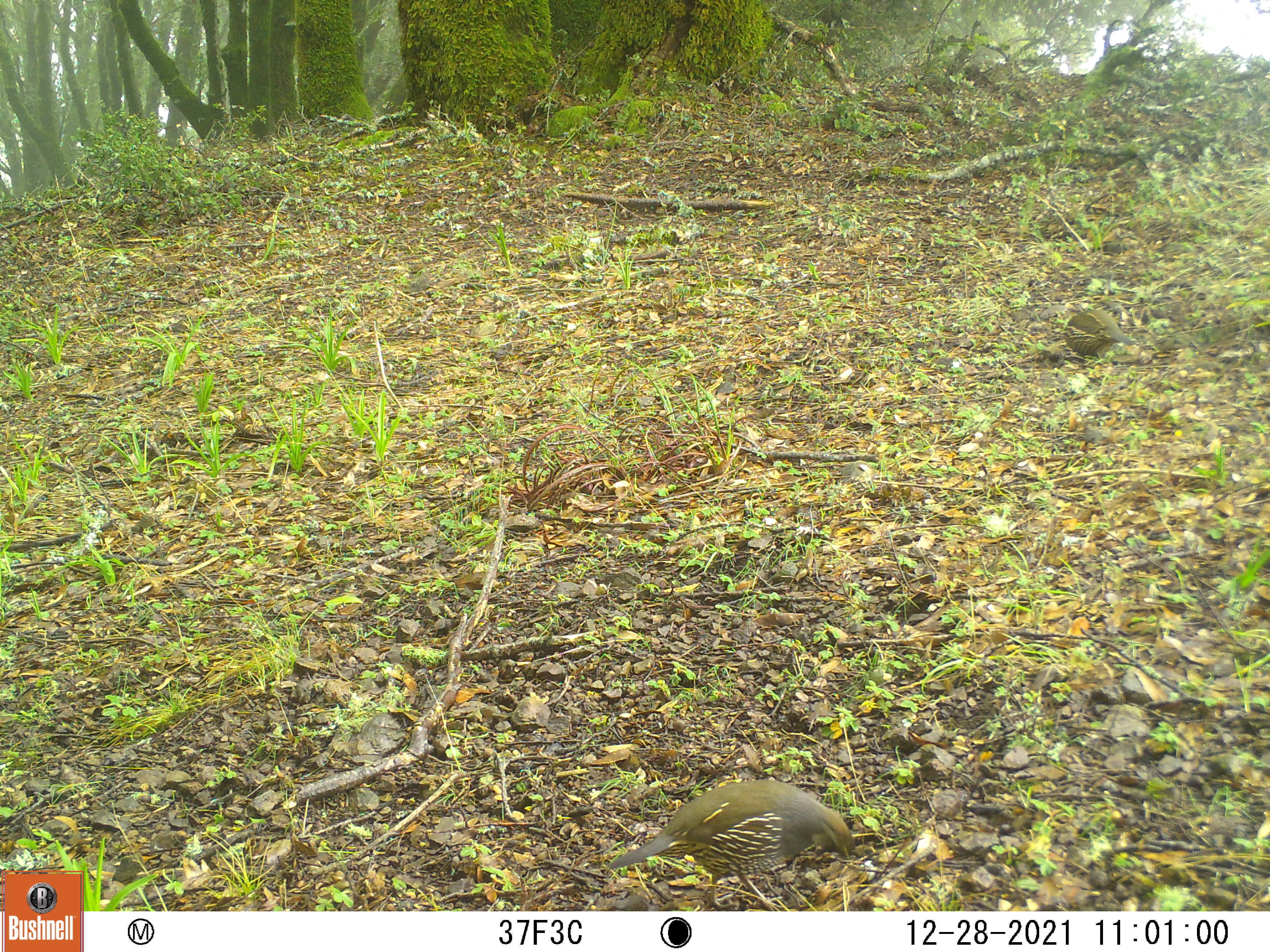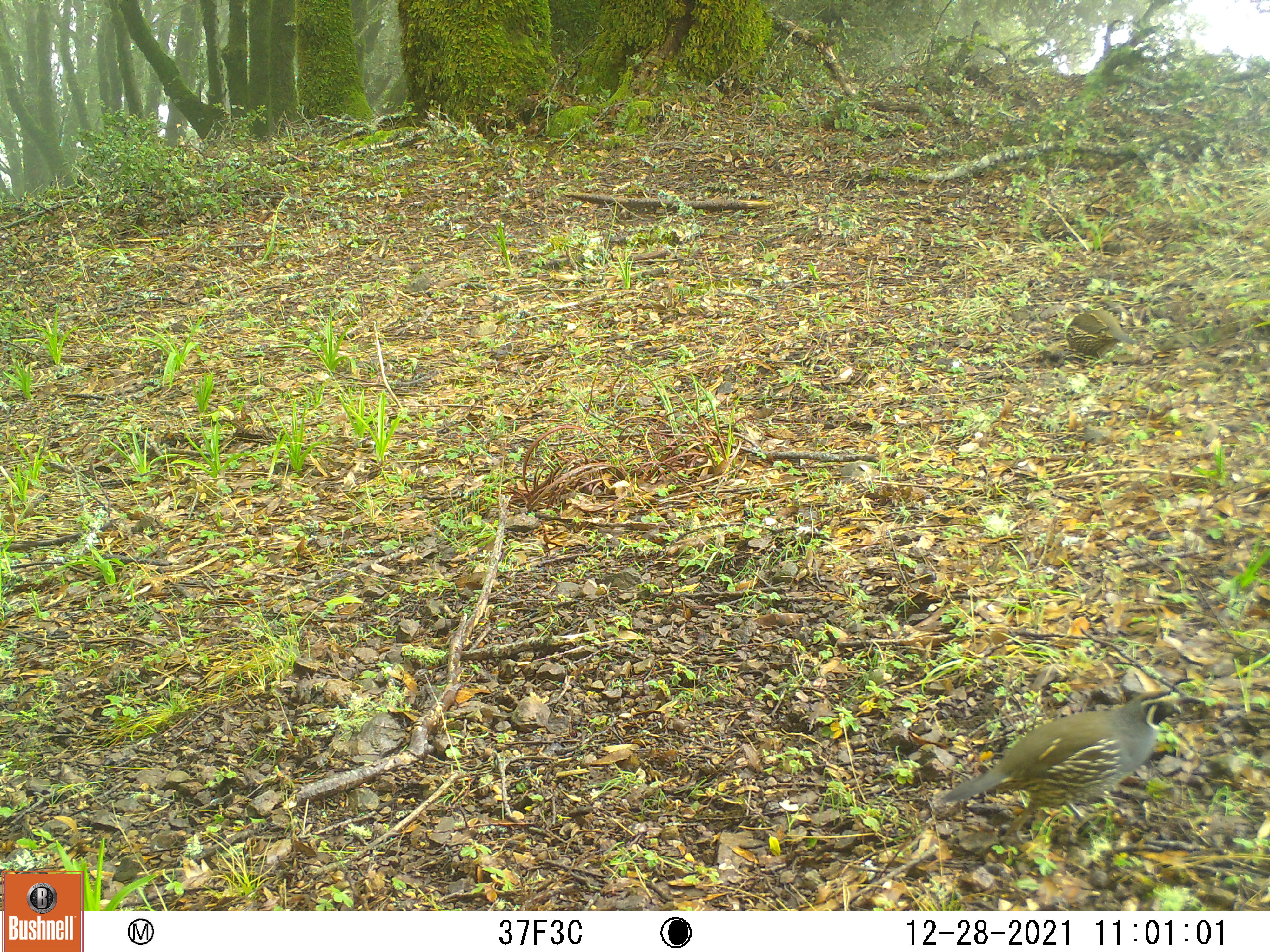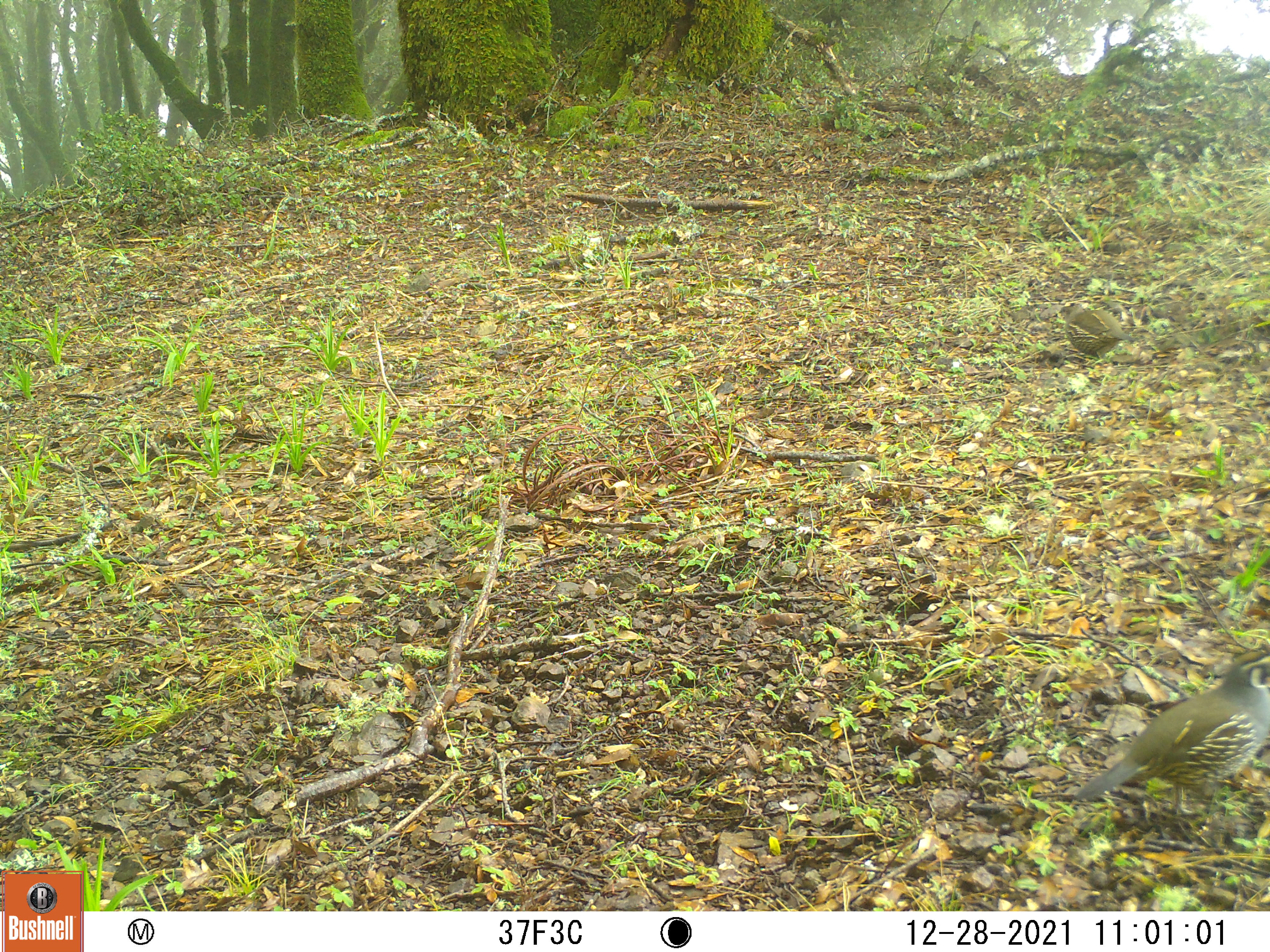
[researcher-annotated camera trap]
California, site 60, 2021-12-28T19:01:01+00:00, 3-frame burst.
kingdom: Animalia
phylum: Chordata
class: Aves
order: Galliformes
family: Odontophoridae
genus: Callipepla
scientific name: Callipepla californica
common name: california quail